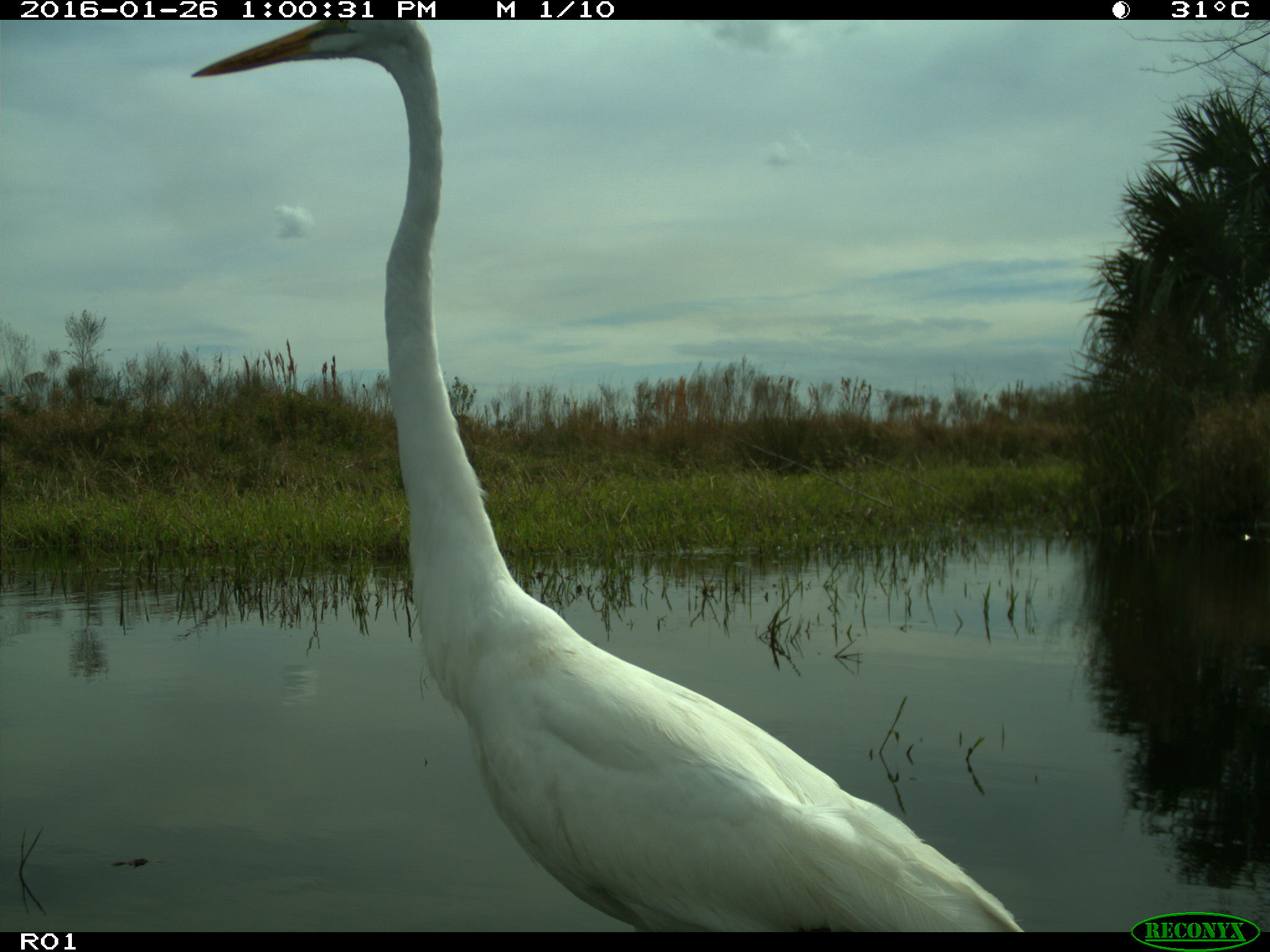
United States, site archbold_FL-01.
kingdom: Animalia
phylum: Chordata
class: Aves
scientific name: Aves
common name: birds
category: unidentified bird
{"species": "unidentified bird (birds) (Aves)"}